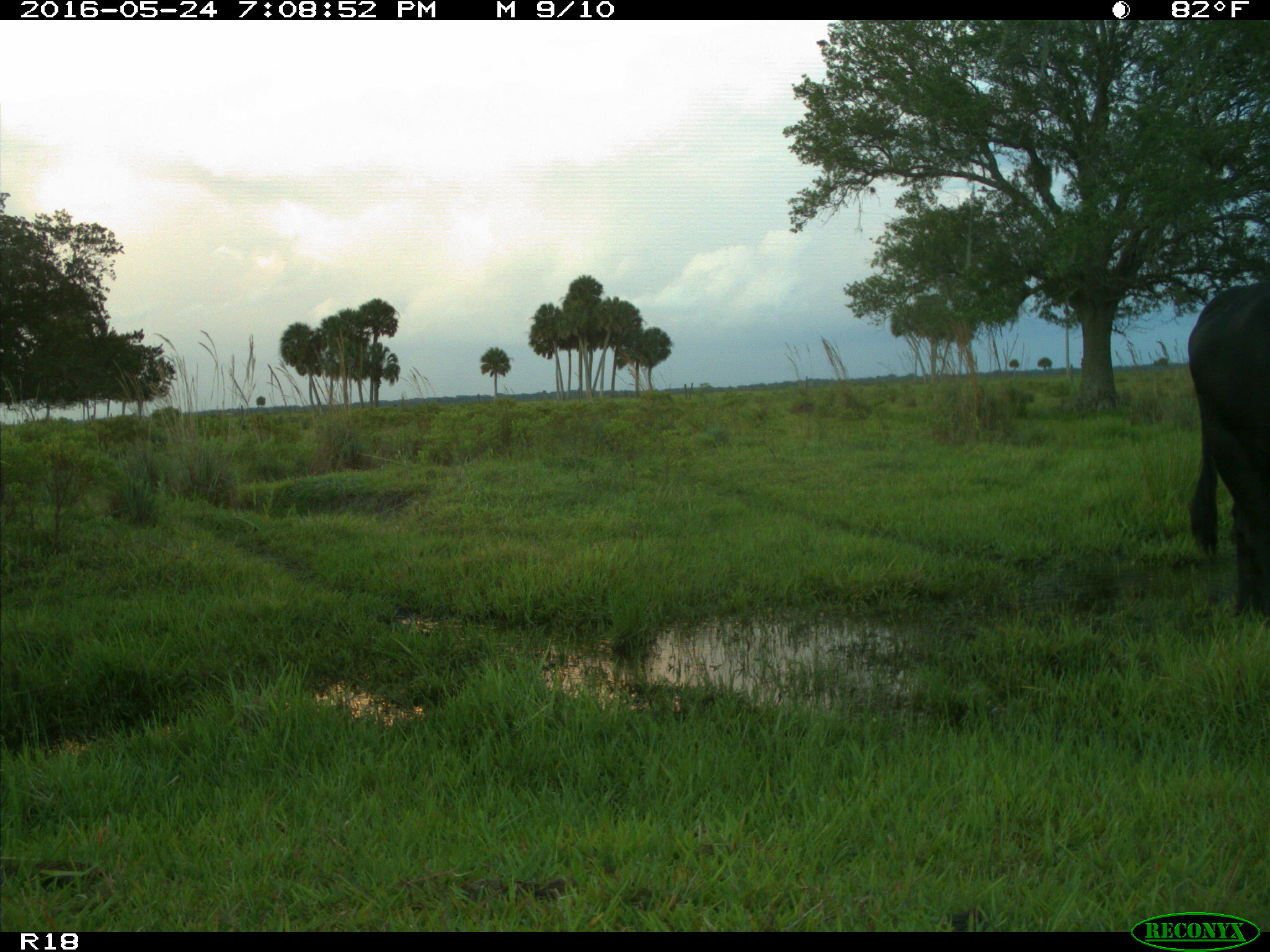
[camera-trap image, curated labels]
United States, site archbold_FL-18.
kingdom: Animalia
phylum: Chordata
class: Mammalia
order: Artiodactyla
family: Bovidae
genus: Bos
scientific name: Bos taurus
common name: domestic cow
Bos taurus (domestic cow).